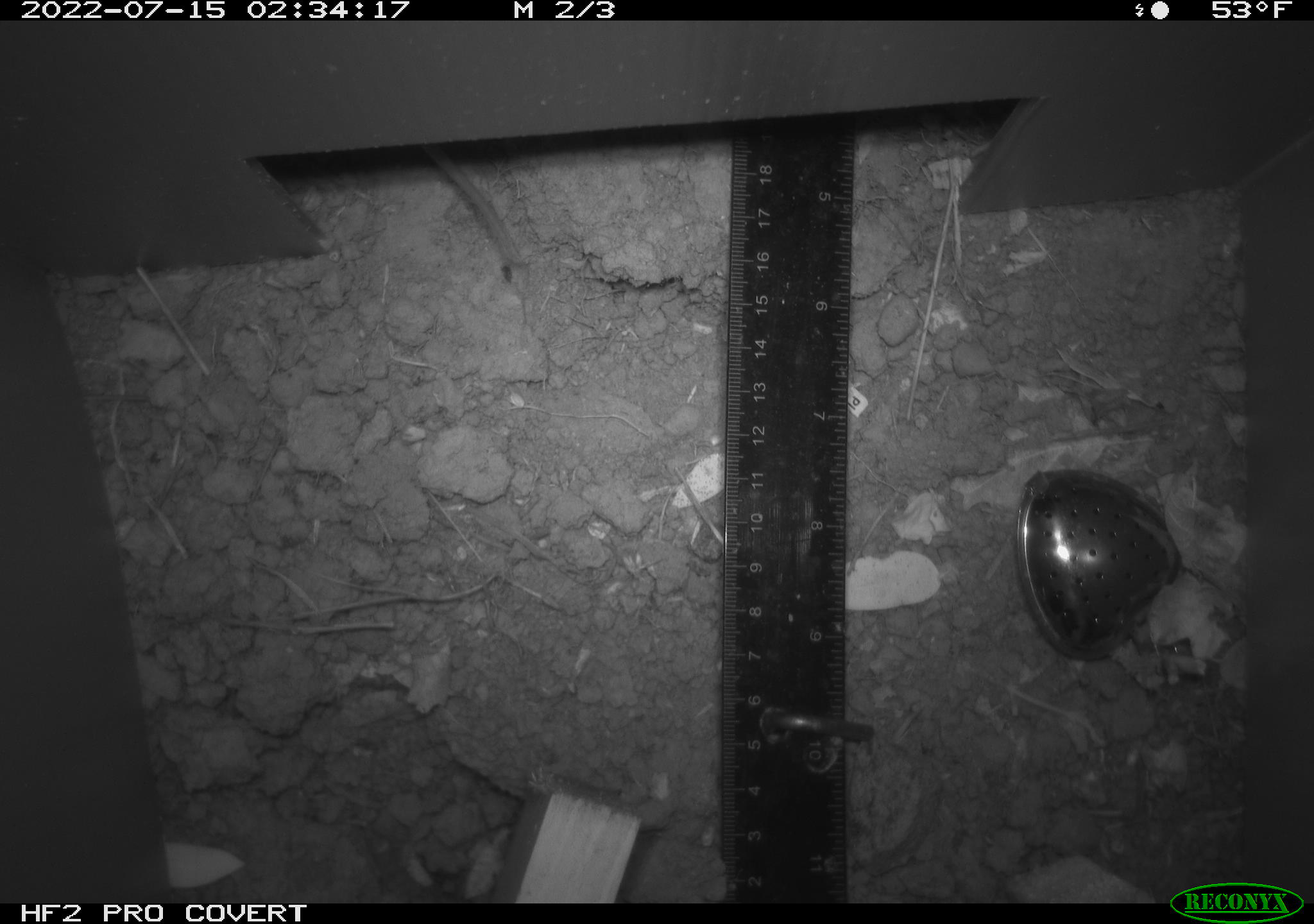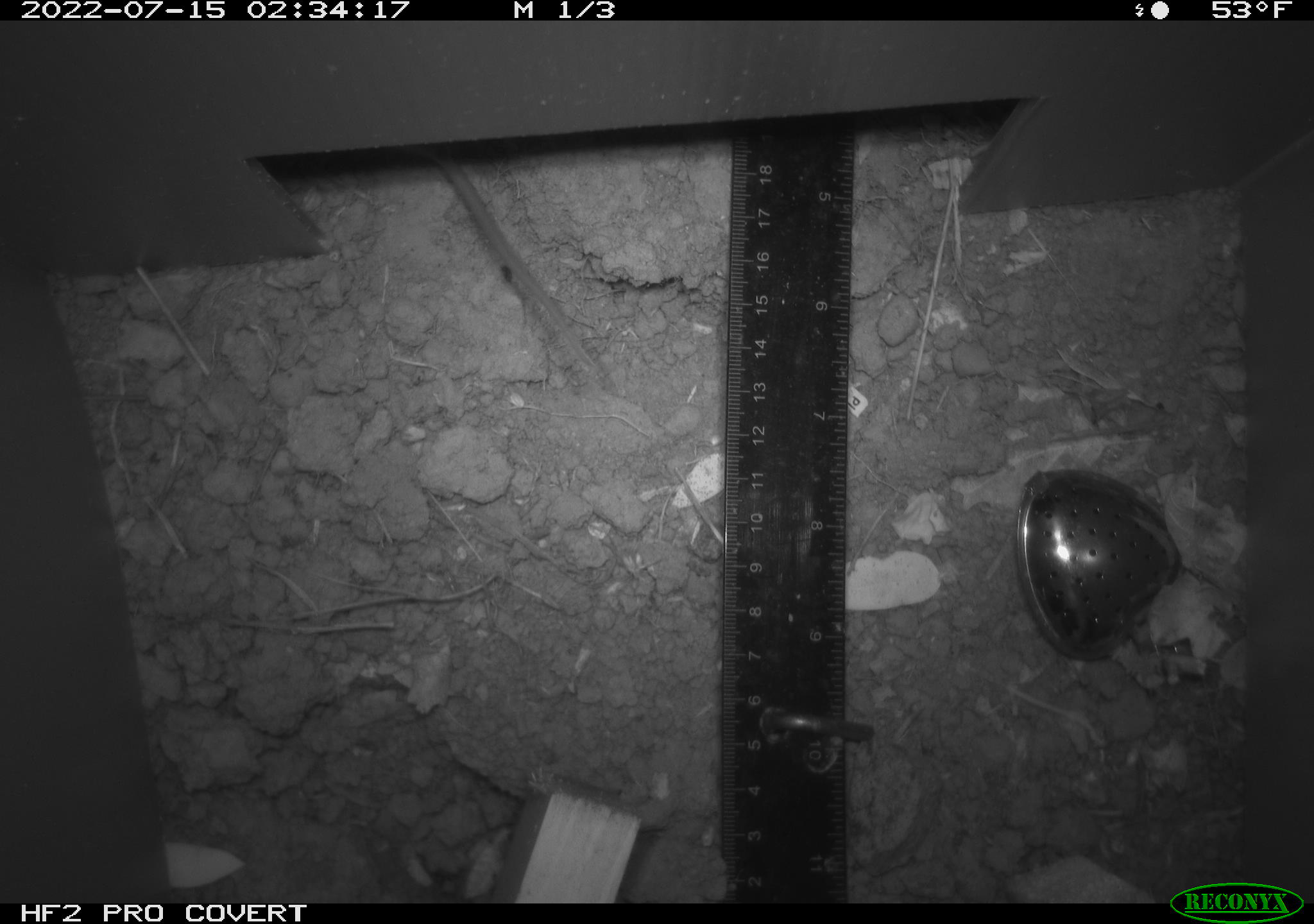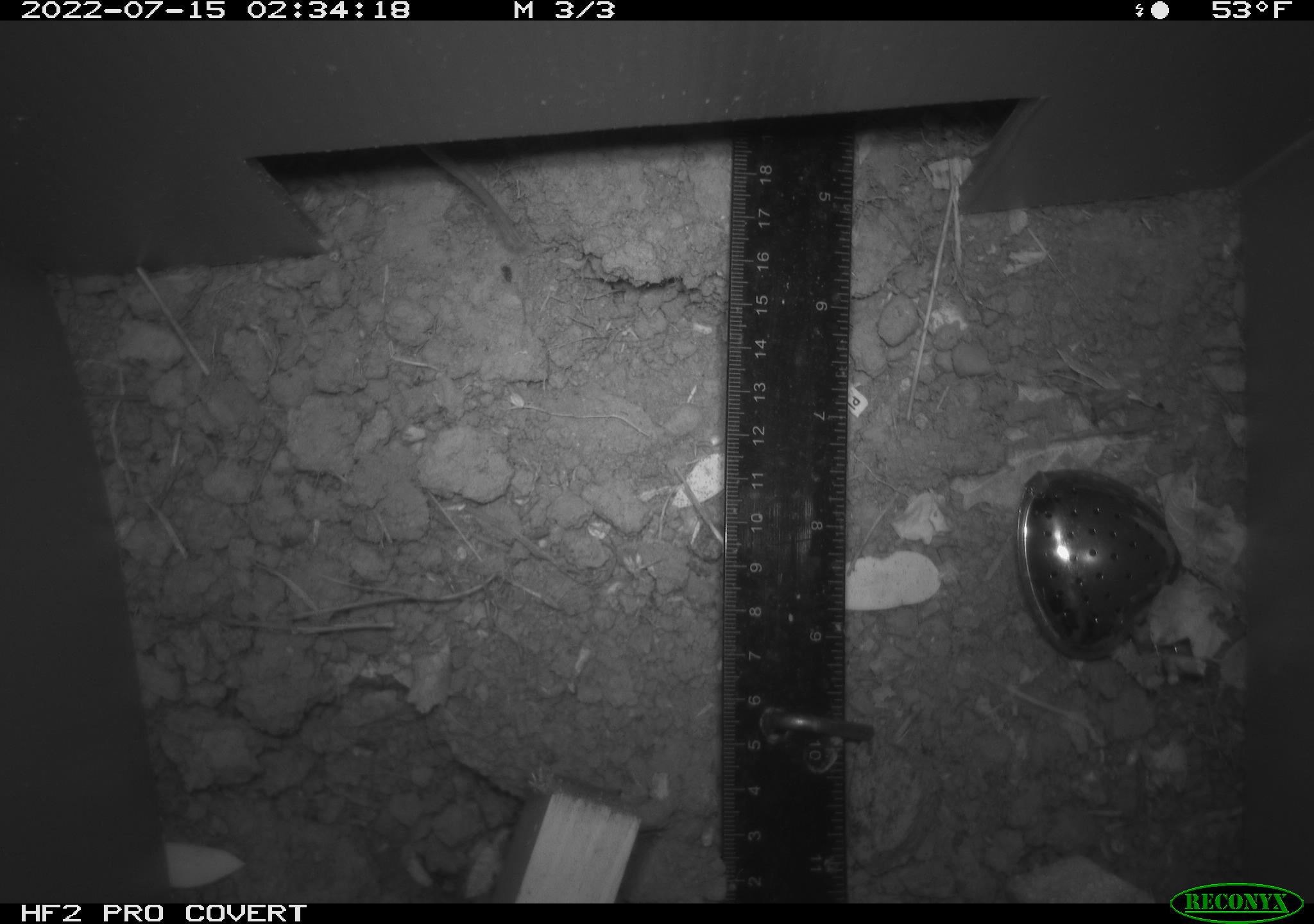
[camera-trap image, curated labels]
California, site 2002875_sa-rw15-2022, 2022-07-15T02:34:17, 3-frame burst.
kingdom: Animalia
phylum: Chordata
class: Mammalia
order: Rodentia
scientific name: Rodentia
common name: rodent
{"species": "rodent (Rodentia)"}